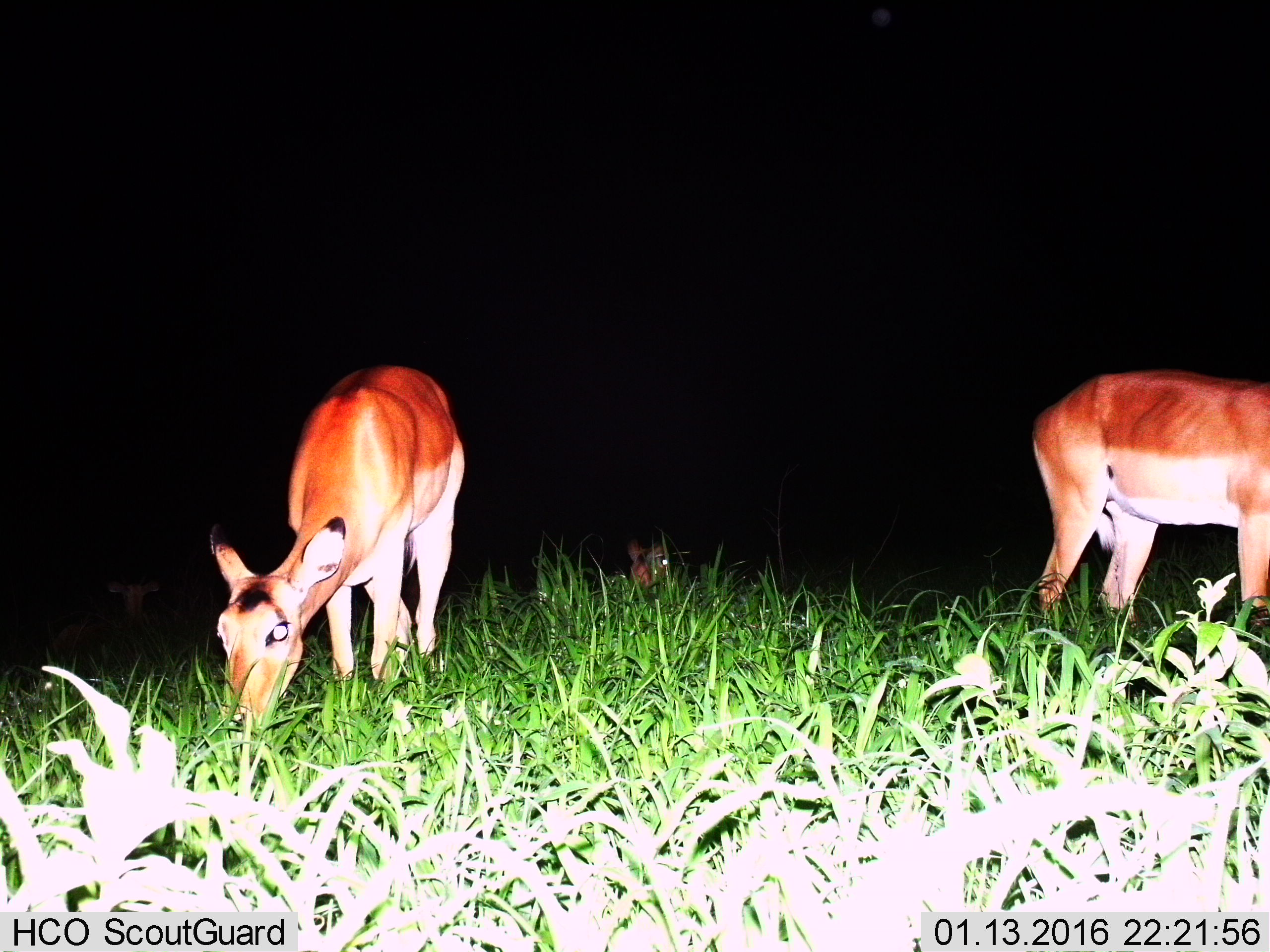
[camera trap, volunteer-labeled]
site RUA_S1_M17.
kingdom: Animalia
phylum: Chordata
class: Mammalia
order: Artiodactyla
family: Bovidae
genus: Aepyceros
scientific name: Aepyceros melampus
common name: impala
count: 3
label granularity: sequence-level